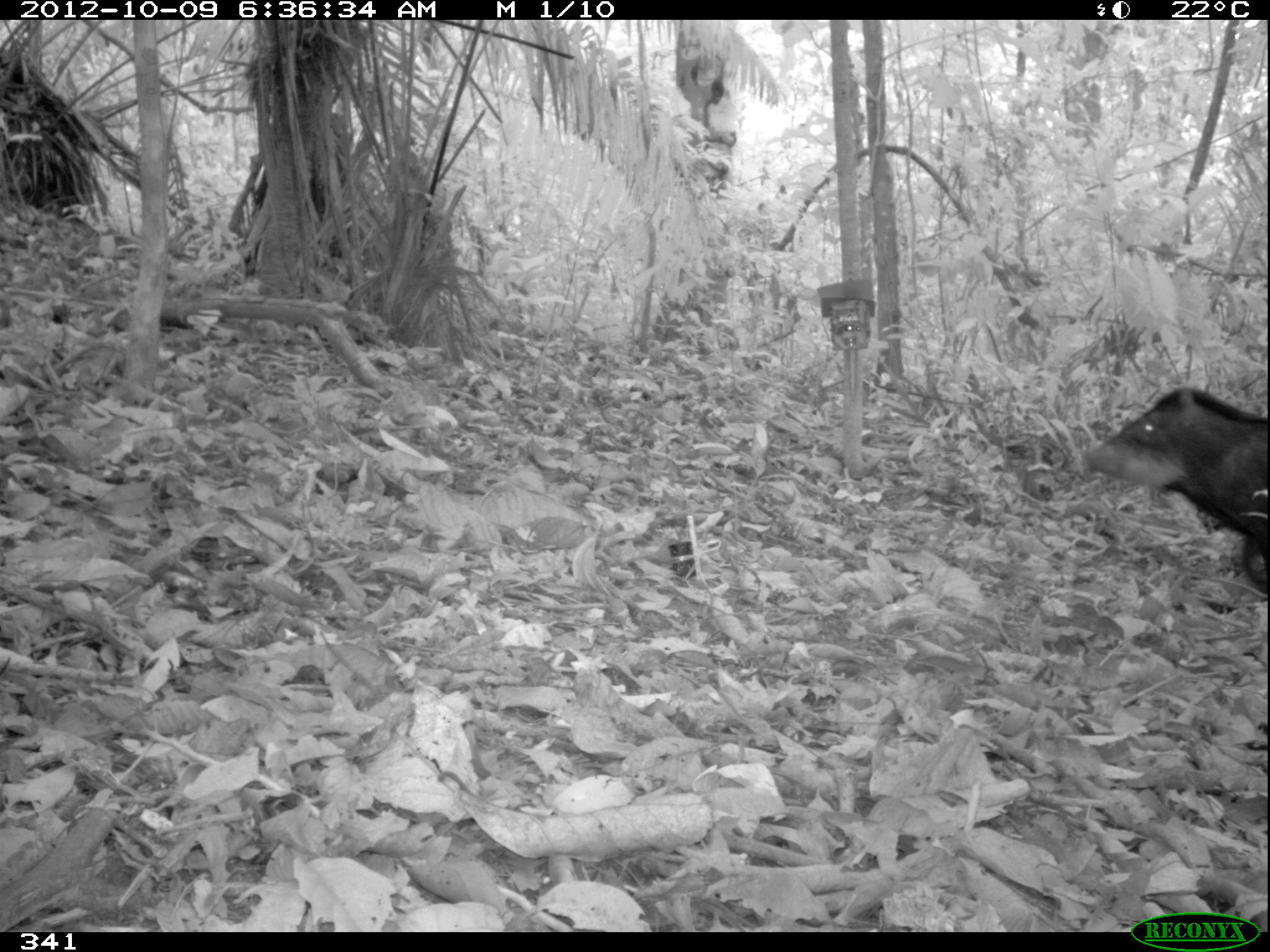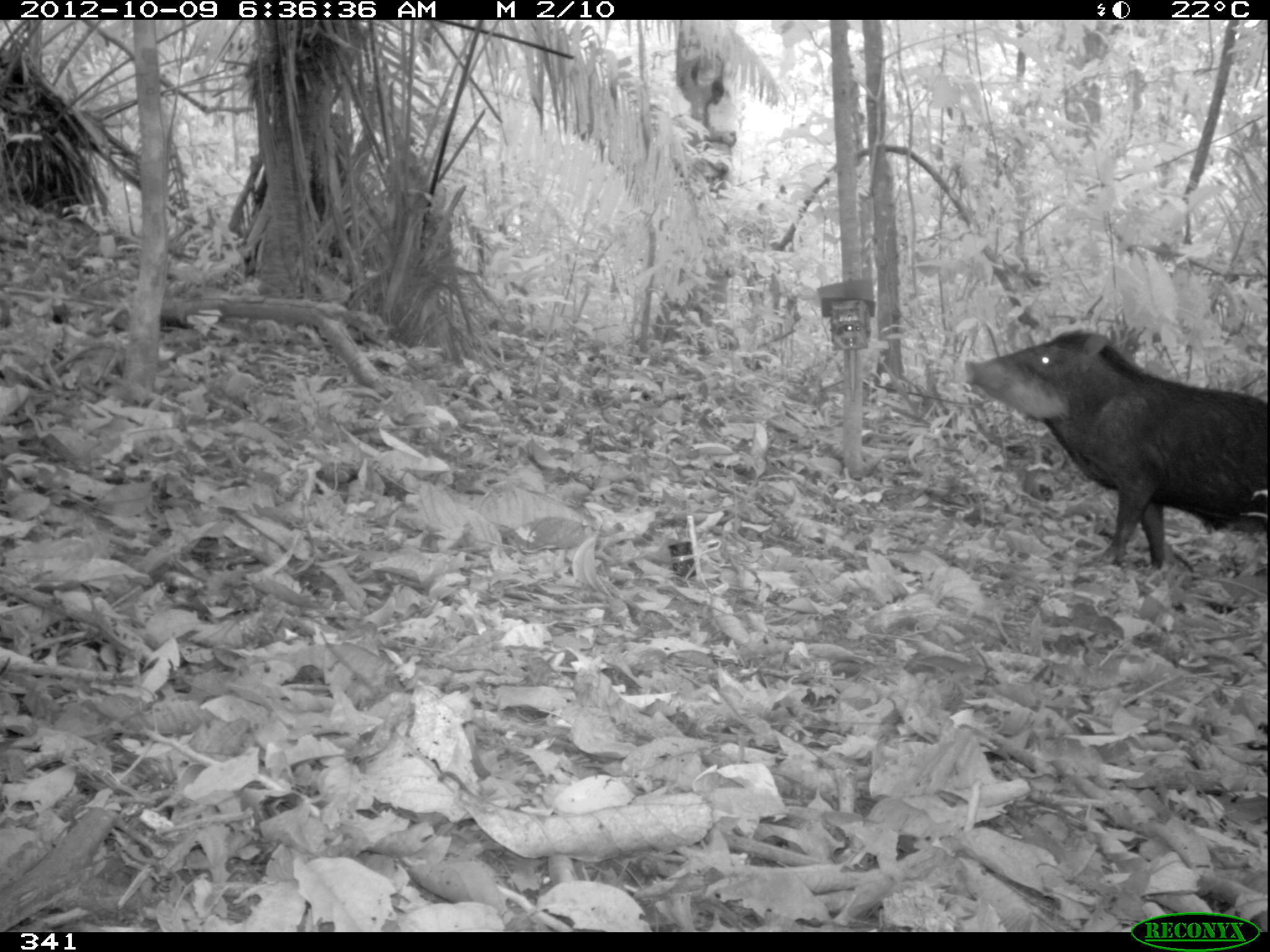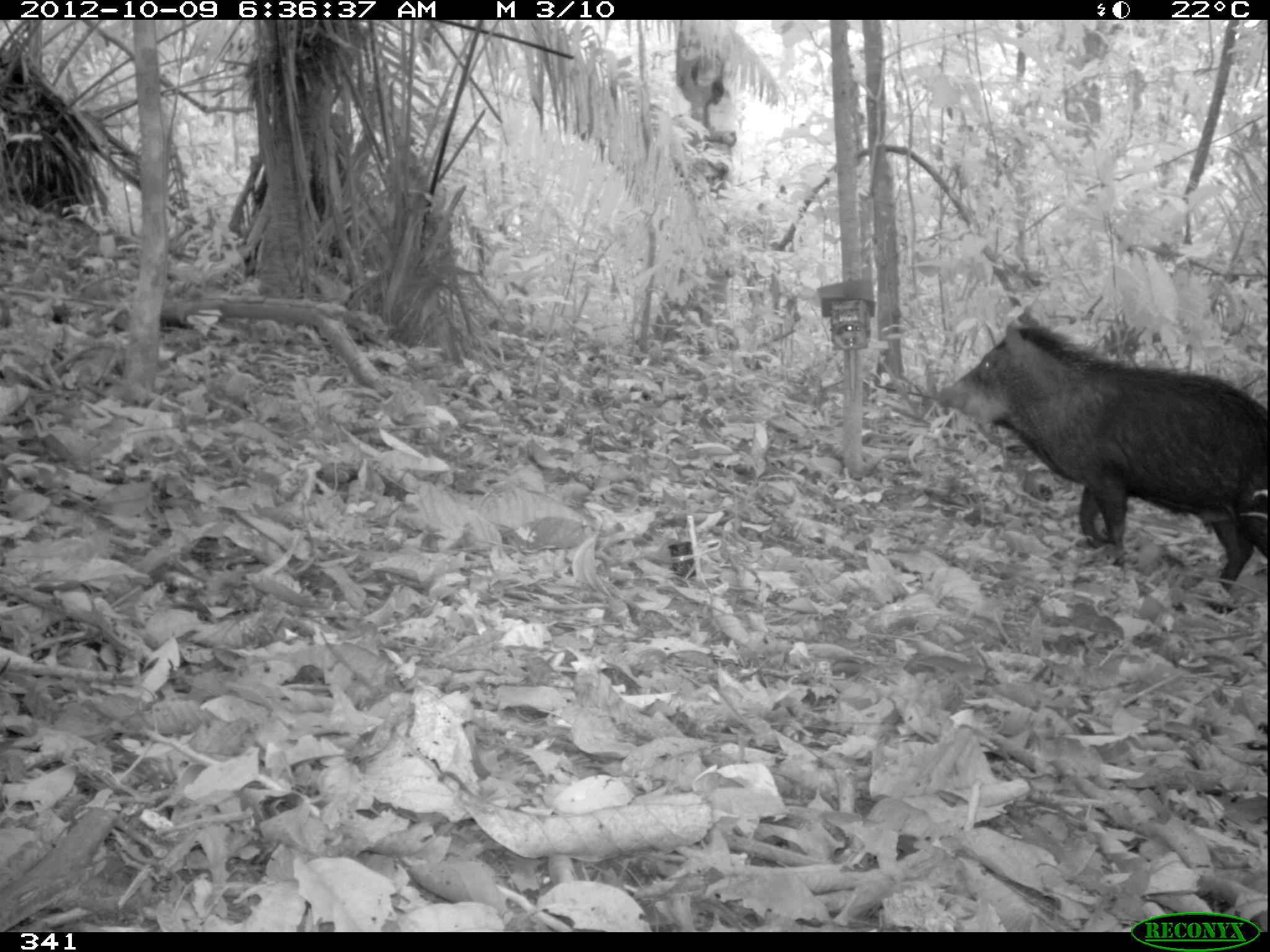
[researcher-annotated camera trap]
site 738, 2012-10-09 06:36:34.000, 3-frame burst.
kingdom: Animalia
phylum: Chordata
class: Mammalia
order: Artiodactyla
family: Tayassuidae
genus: Tayassu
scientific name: Tayassu pecari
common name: white-lipped peccary